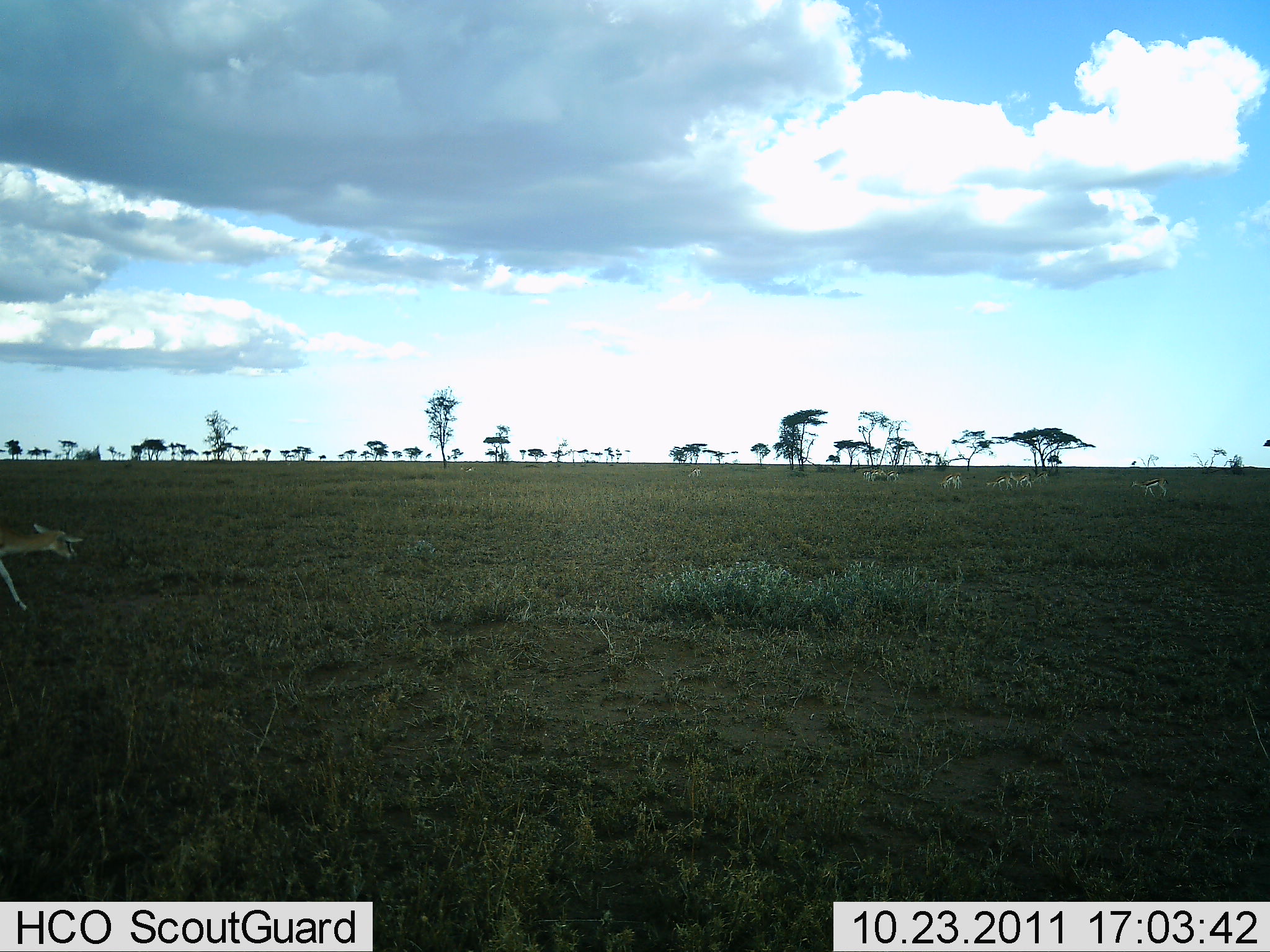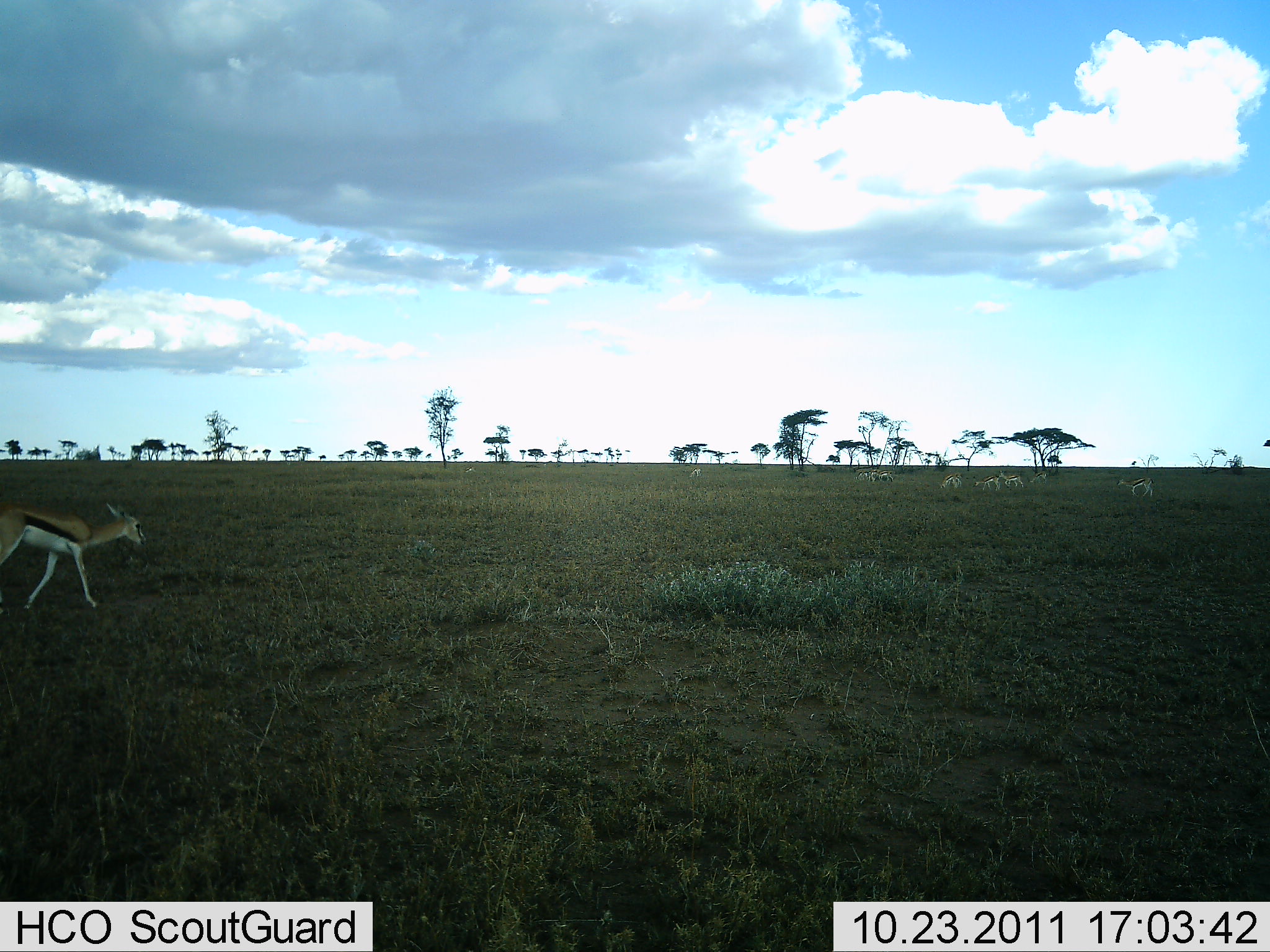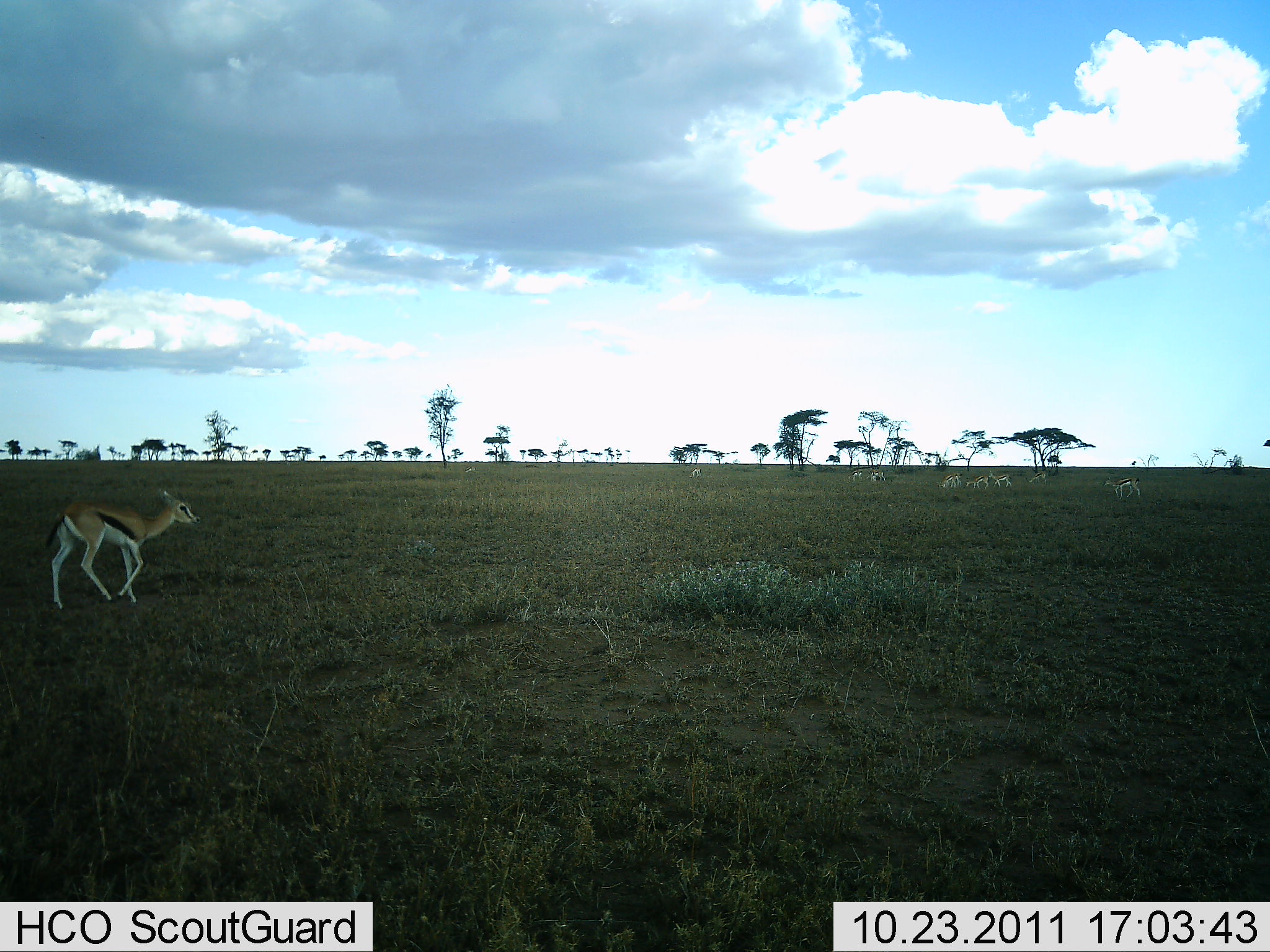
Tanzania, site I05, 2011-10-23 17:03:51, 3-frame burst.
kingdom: Animalia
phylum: Chordata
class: Mammalia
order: Artiodactyla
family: Bovidae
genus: Eudorcas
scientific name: Eudorcas thomsonii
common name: thomson's gazelle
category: gazellethomsons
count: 8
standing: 10%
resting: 0%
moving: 90%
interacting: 0%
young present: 10%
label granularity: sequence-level